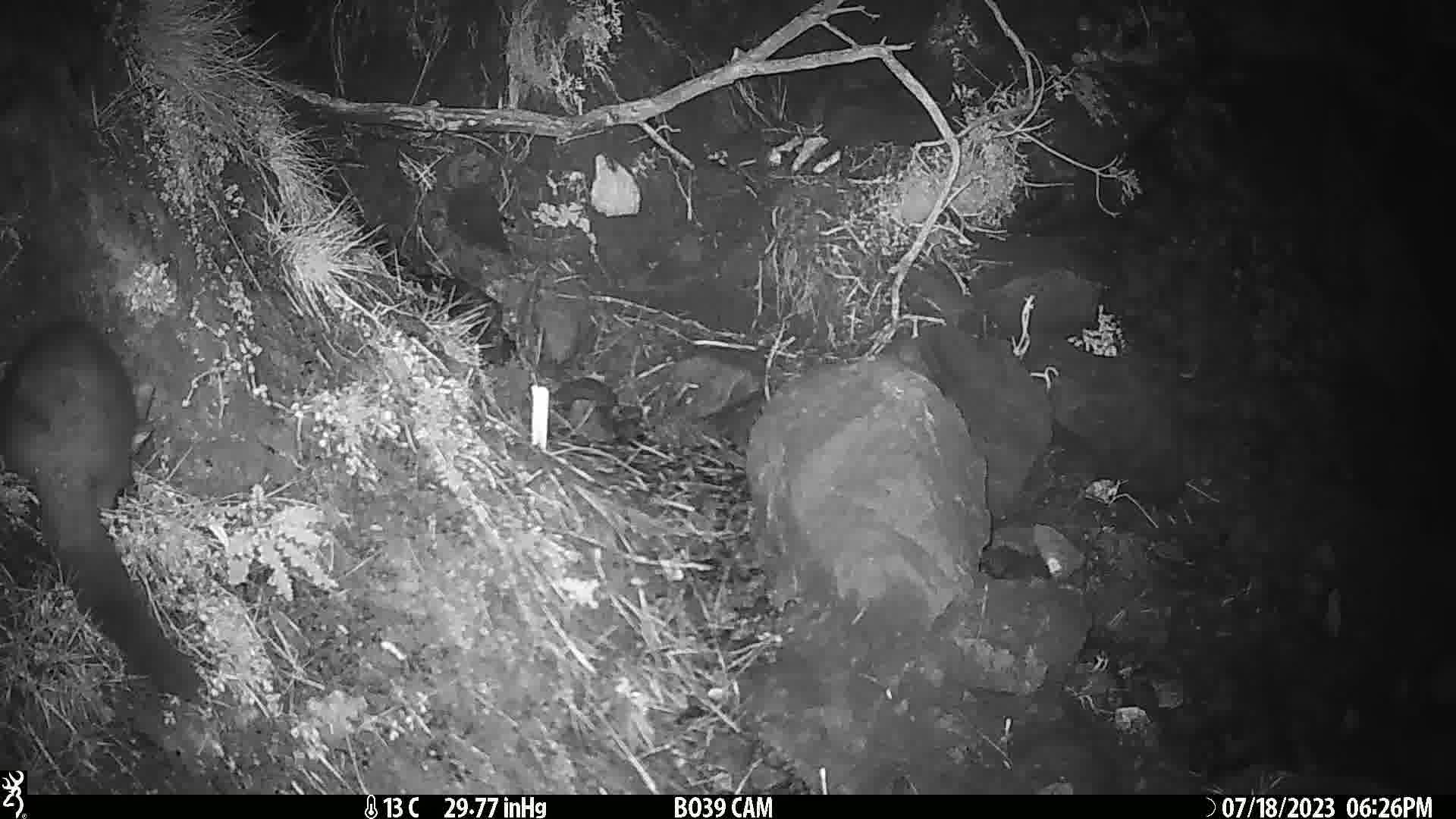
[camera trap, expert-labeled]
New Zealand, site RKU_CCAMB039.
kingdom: Animalia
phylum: Chordata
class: Mammalia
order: Diprotodontia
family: Phalangeridae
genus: Trichosurus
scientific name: Trichosurus vulpecula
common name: common brushtail possum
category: possum